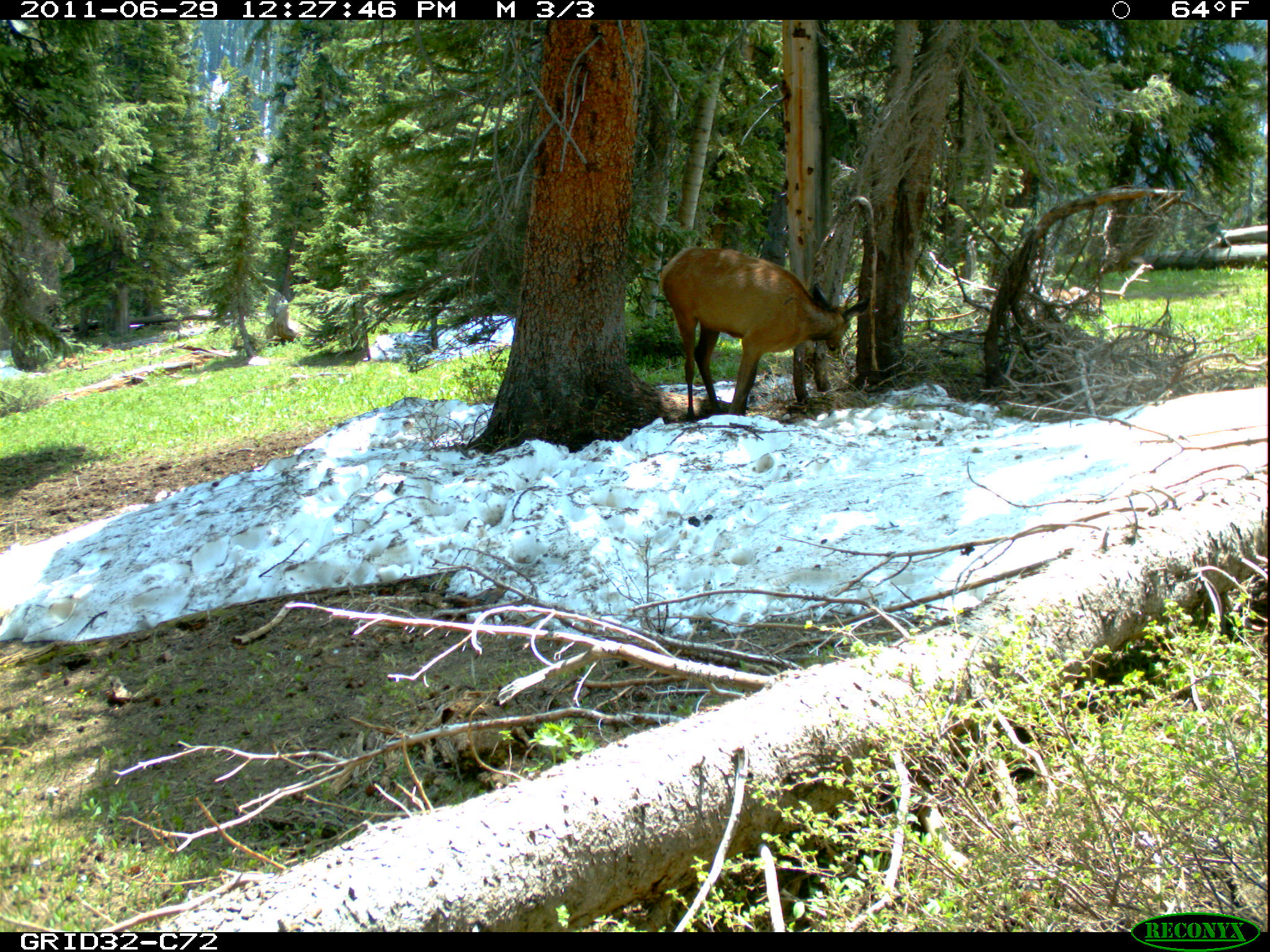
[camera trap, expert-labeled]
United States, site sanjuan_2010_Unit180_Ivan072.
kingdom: Animalia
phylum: Chordata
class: Mammalia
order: Artiodactyla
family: Cervidae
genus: Cervus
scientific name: Cervus elaphus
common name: red deer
Cervus elaphus (red deer).